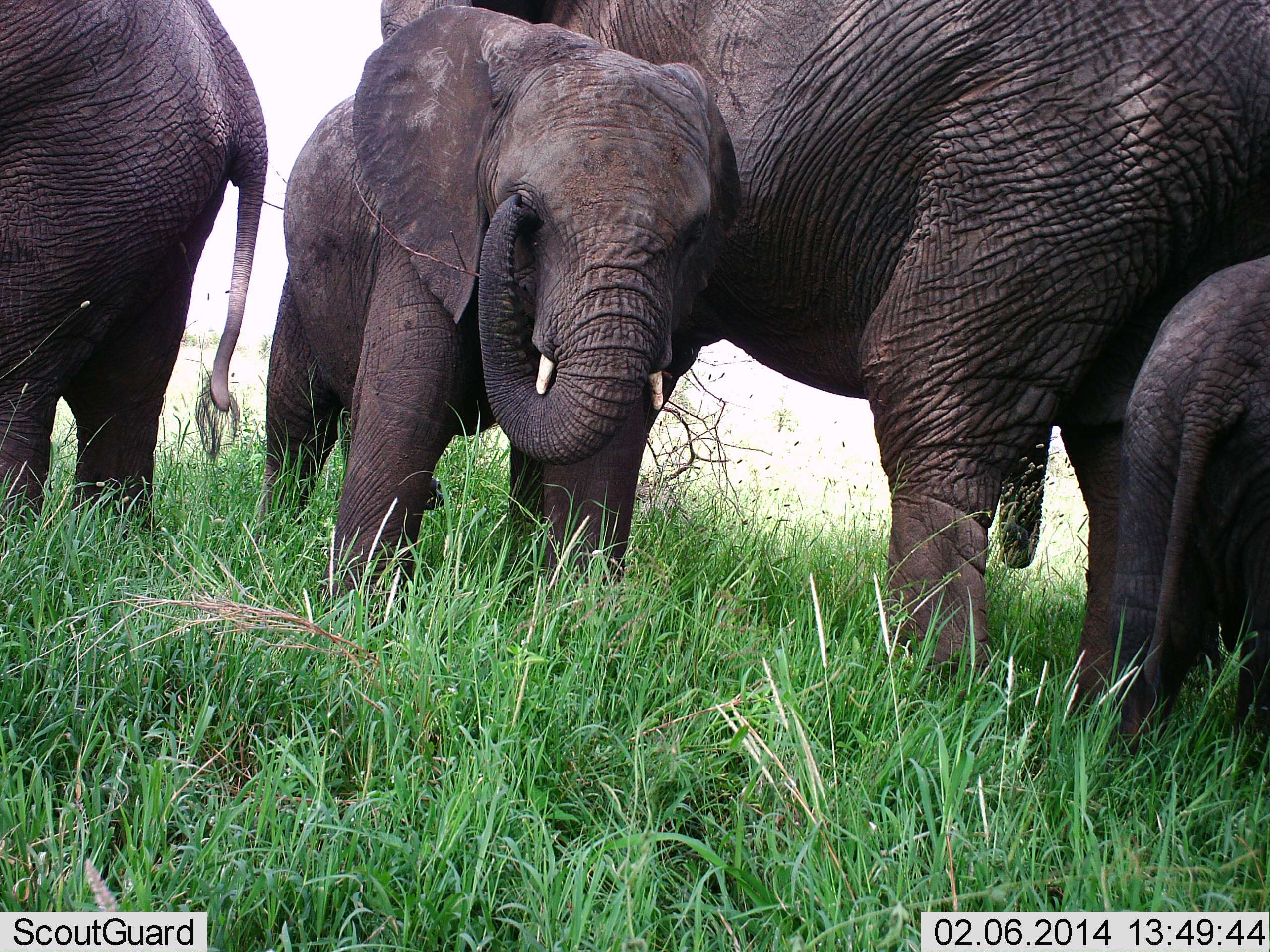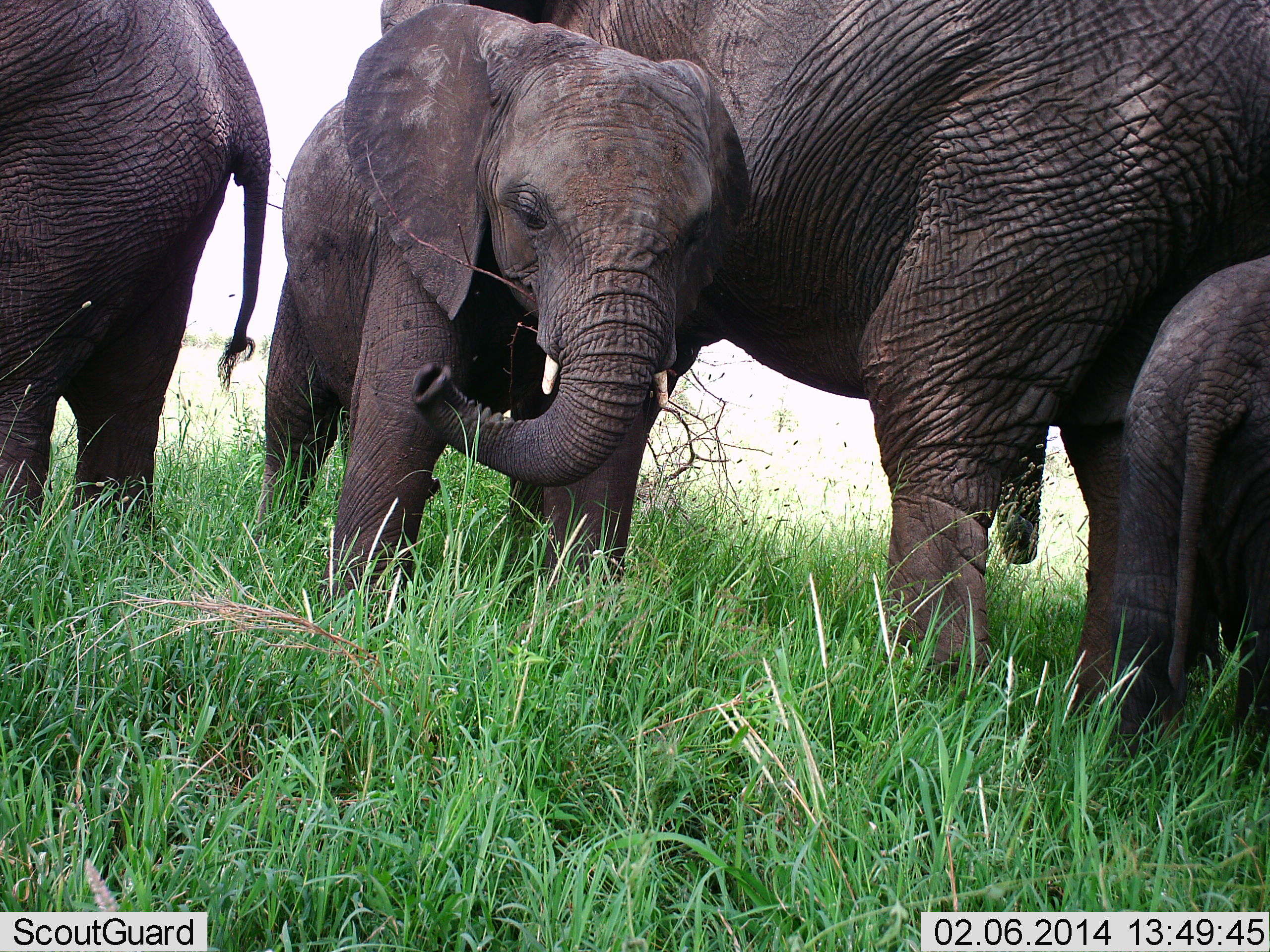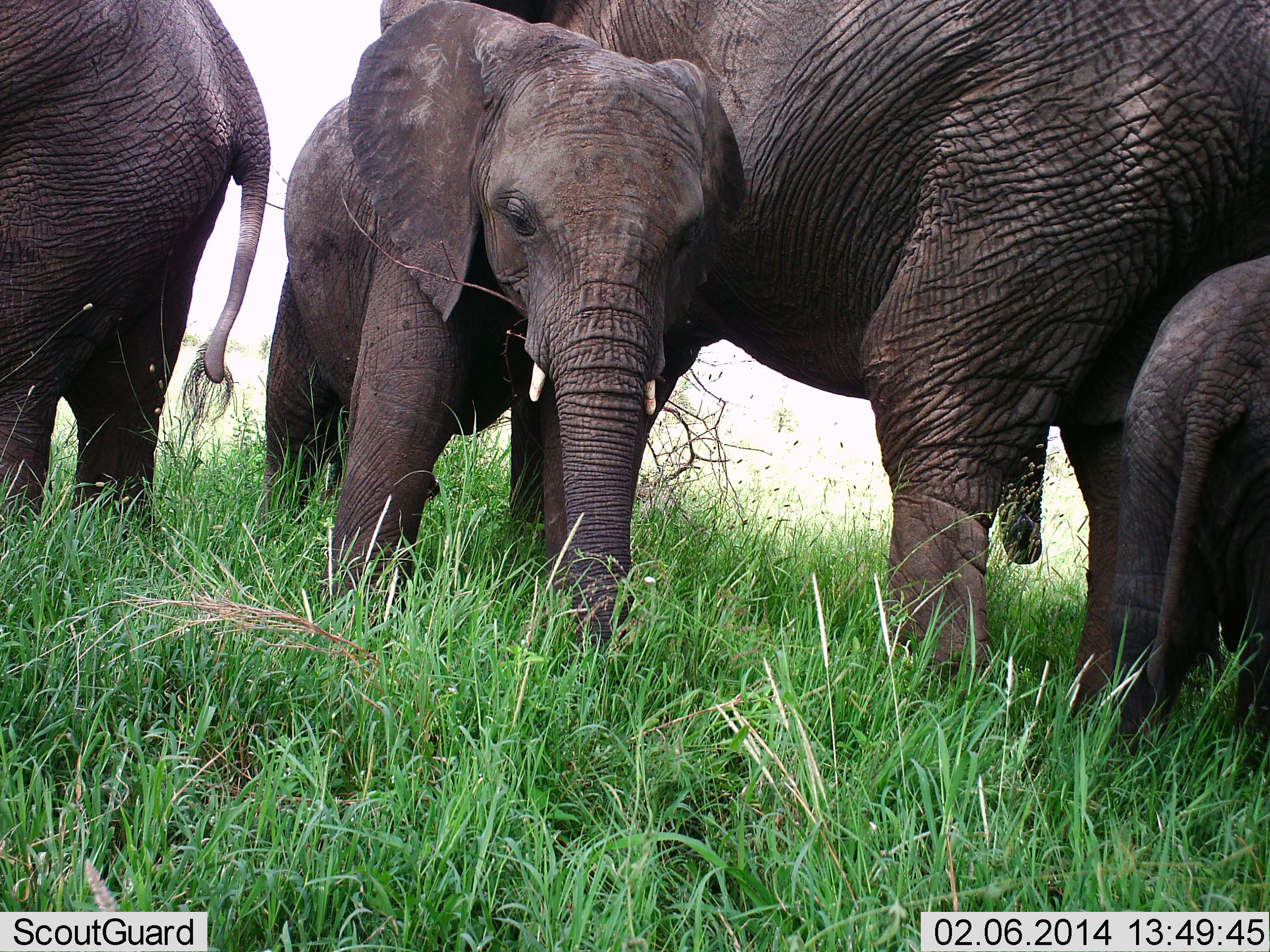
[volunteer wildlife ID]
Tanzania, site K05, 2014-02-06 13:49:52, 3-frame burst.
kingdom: Animalia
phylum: Chordata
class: Mammalia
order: Proboscidea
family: Elephantidae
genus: Loxodonta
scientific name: Loxodonta africana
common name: african bush elephant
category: elephant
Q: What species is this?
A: Elephant (african bush elephant) (Loxodonta africana).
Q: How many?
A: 4.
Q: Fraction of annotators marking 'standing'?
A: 90%.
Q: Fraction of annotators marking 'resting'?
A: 10%.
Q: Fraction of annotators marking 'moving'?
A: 0%.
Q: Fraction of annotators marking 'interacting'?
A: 10%.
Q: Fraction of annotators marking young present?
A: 100%.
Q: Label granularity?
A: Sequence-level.